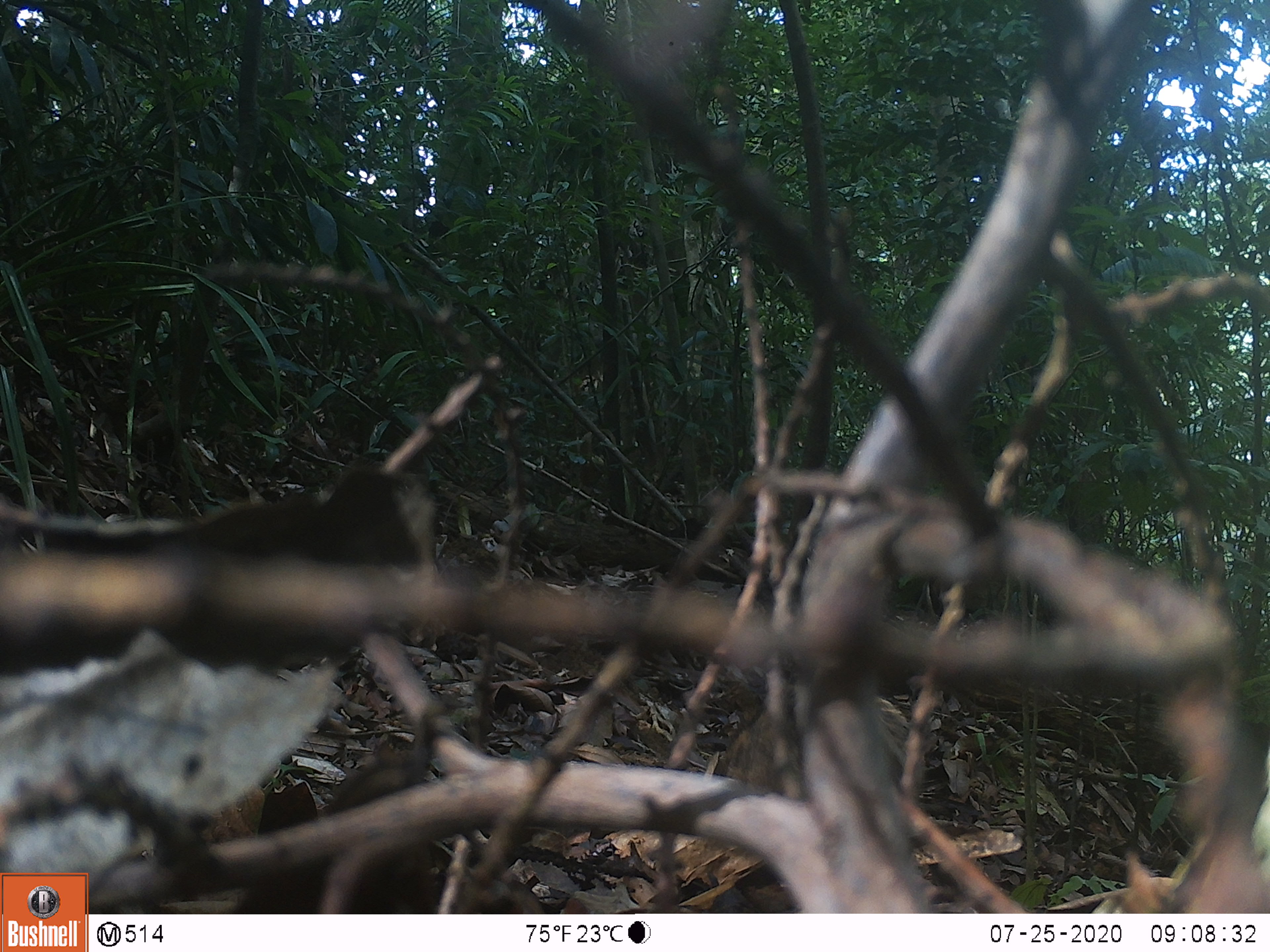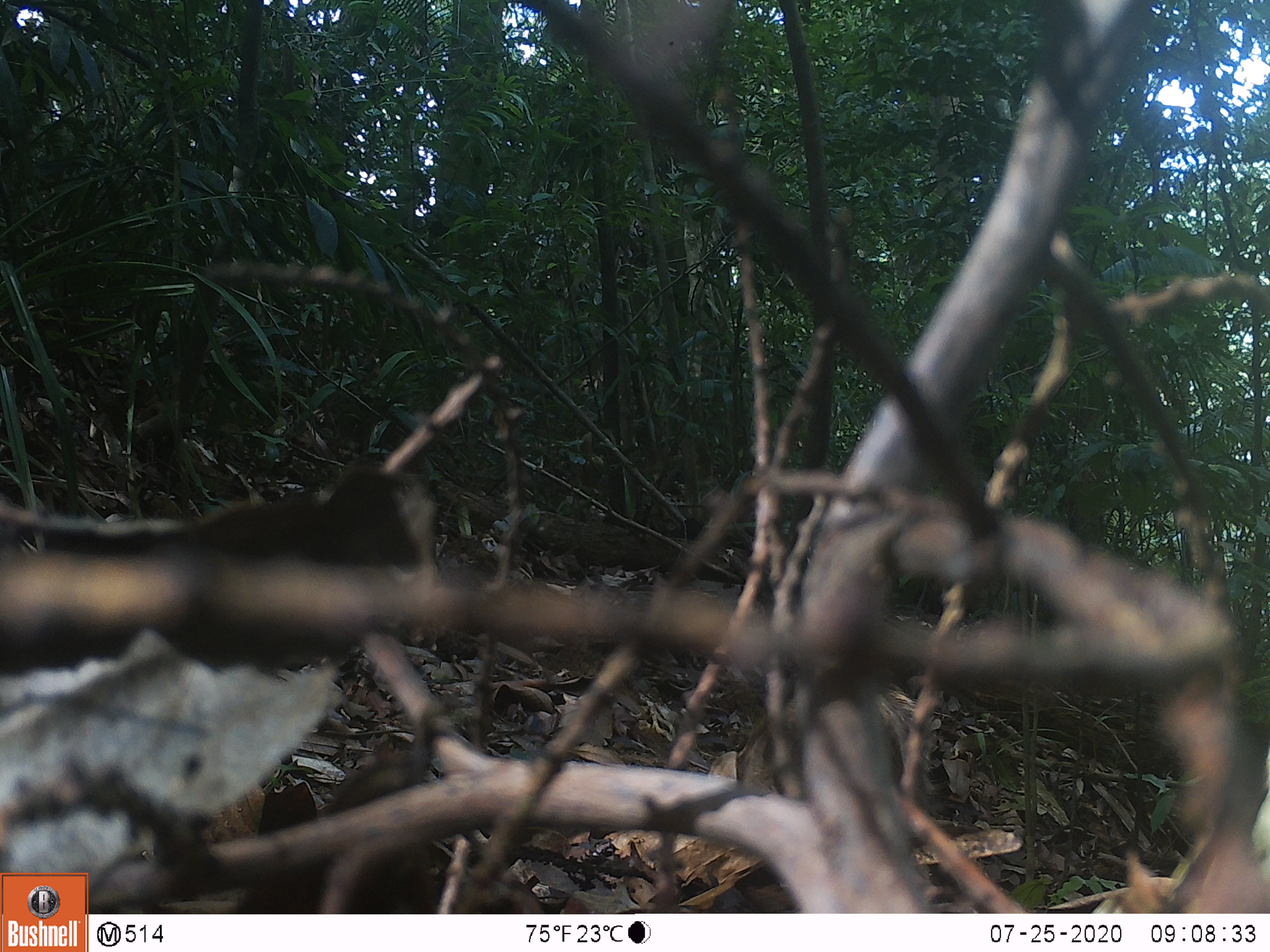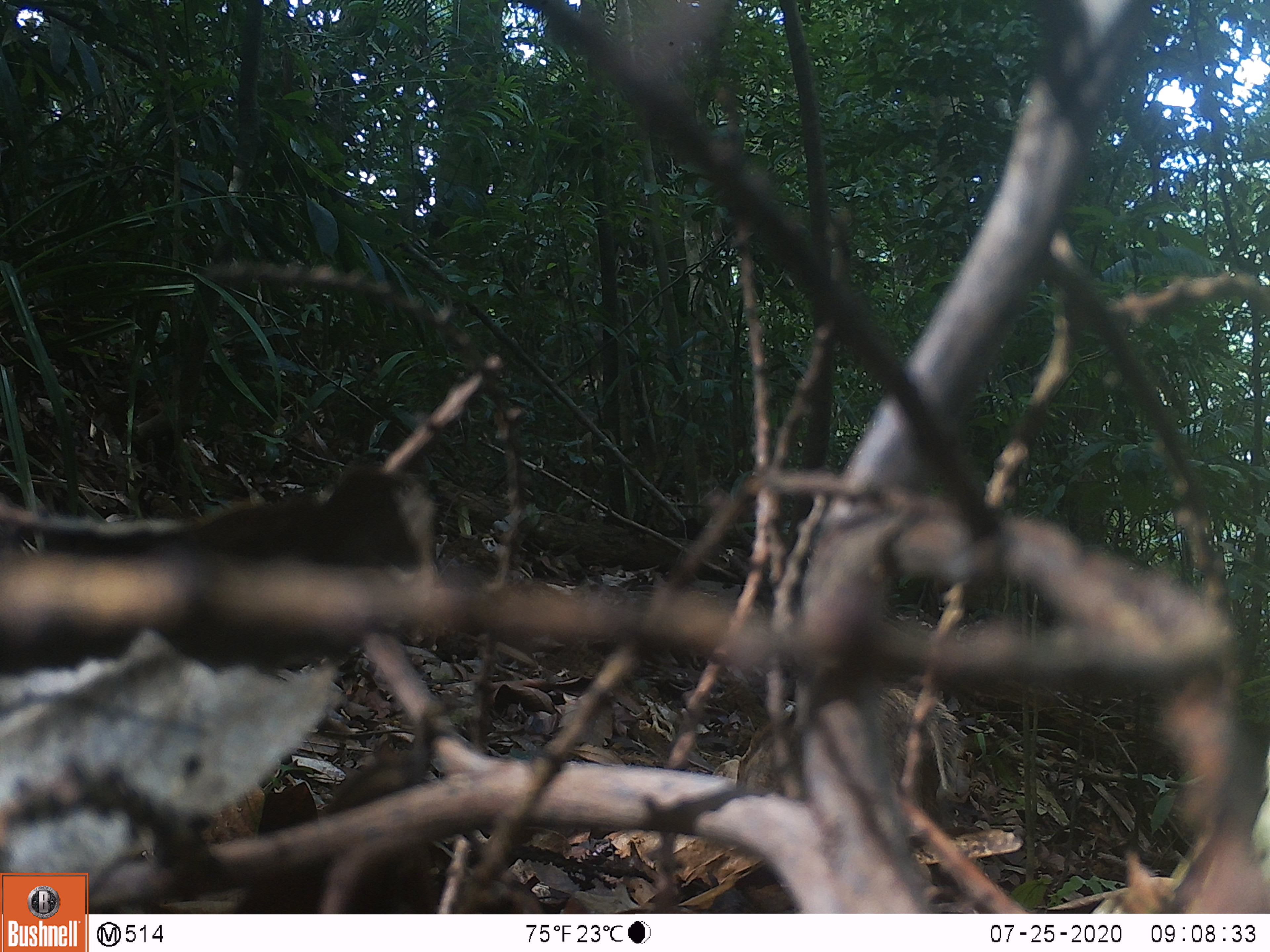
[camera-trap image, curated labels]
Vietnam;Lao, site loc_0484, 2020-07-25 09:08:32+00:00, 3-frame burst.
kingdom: Animalia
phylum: Chordata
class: Mammalia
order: Artiodactyla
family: Suidae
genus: Sus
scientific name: Sus scrofa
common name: eurasian wild pig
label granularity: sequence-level